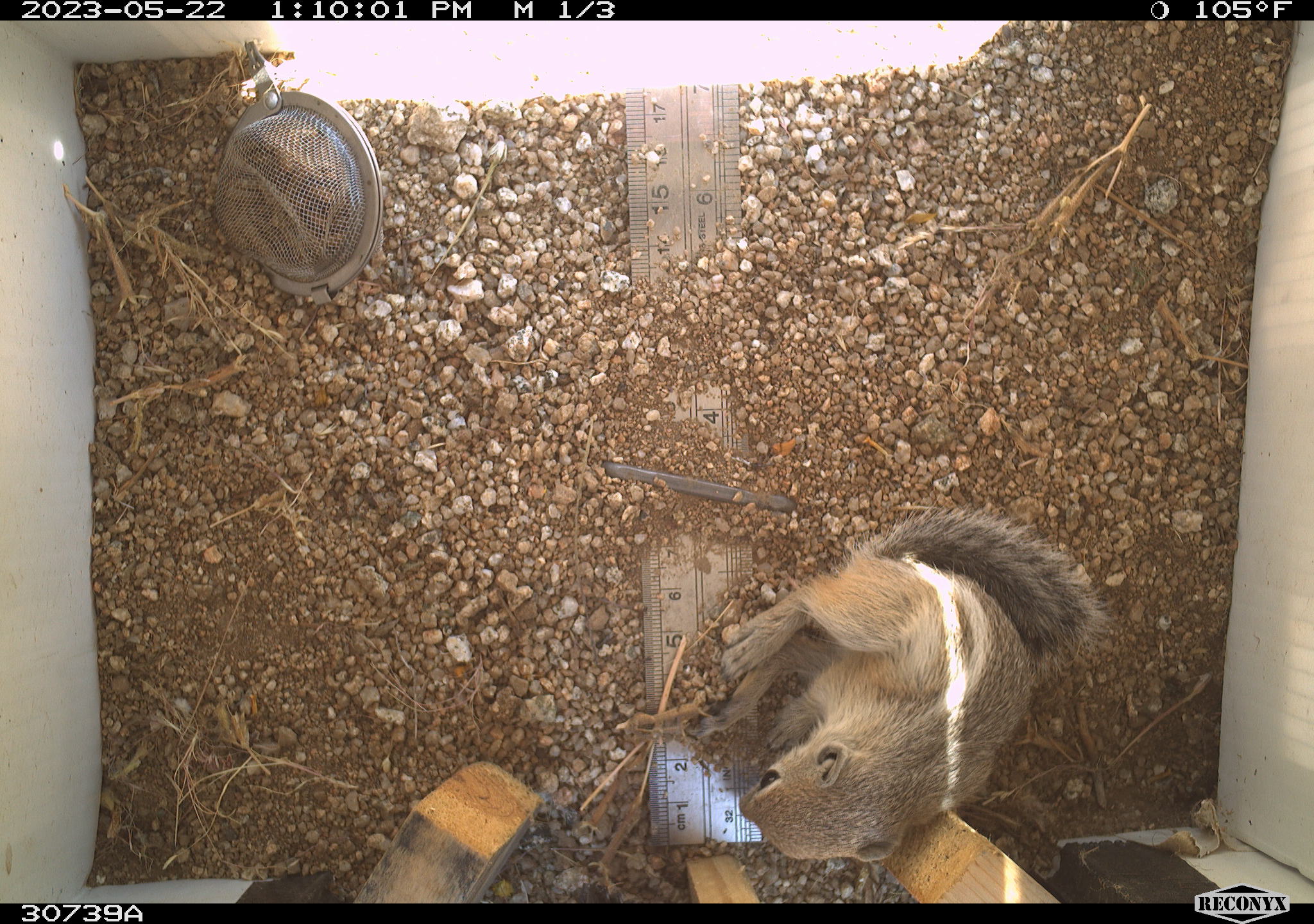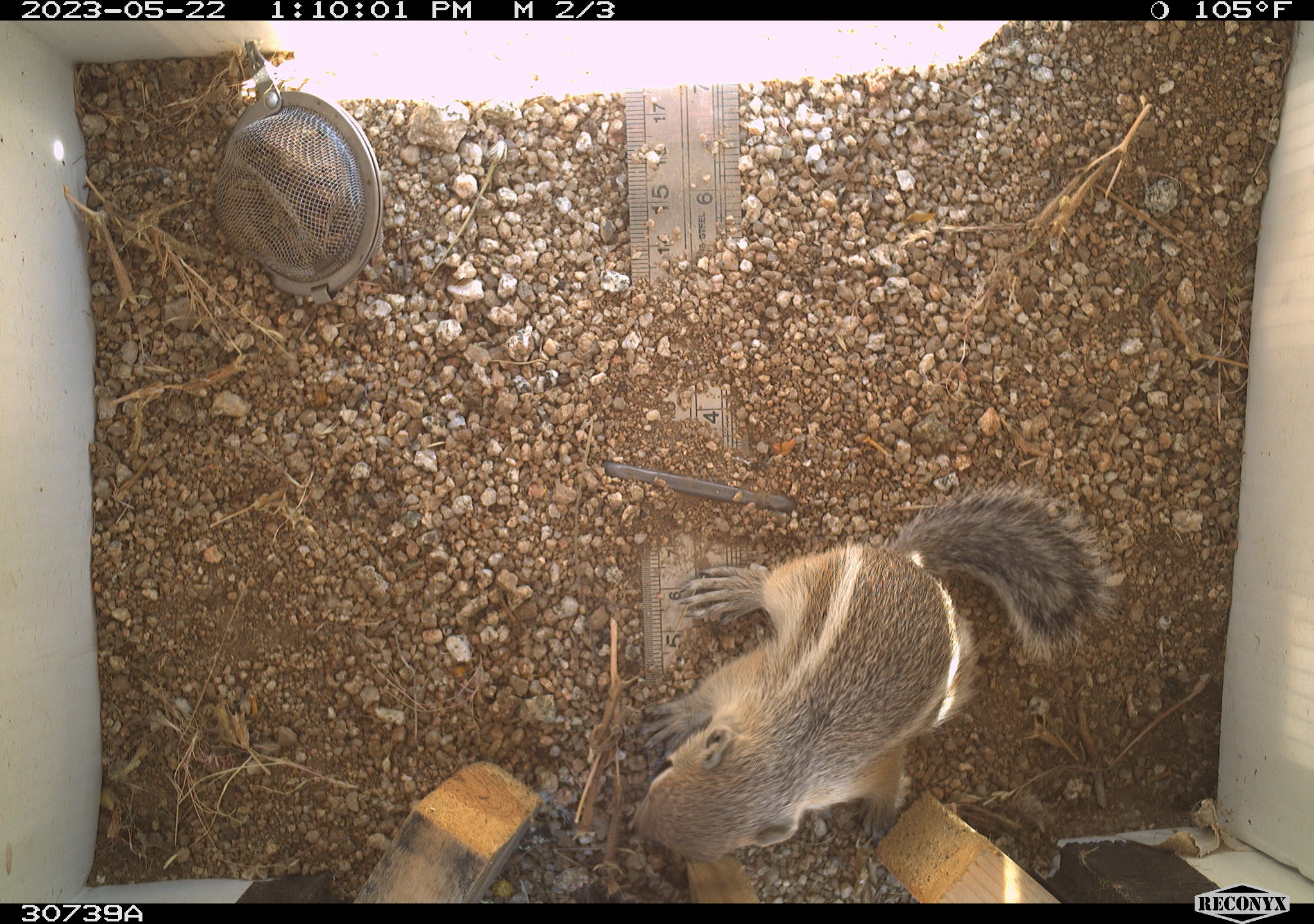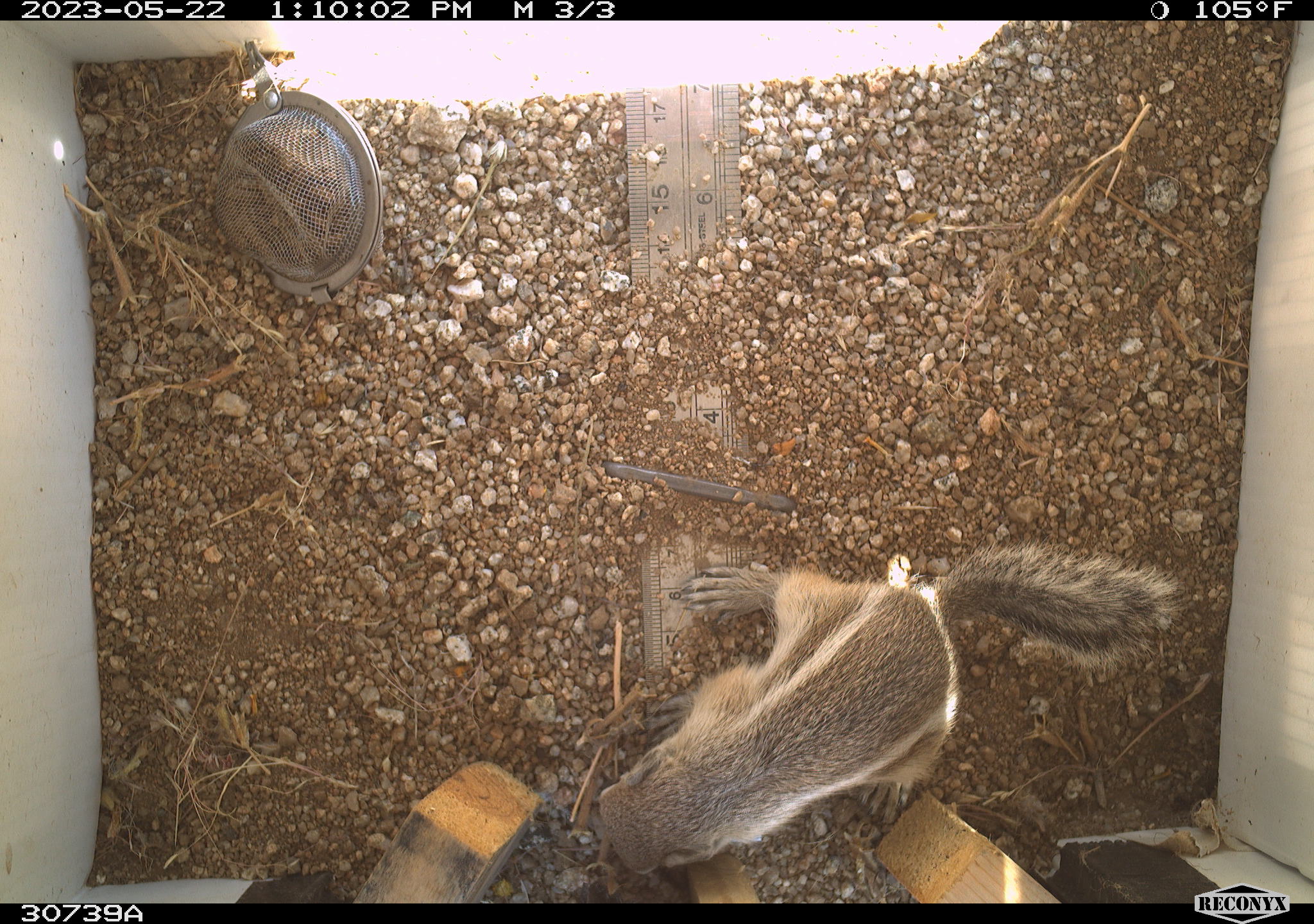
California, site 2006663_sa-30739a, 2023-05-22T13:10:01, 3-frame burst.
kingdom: Animalia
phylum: Chordata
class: Mammalia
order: Rodentia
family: Sciuridae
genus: Ammospermophilus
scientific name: Ammospermophilus leucurus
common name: white-tailed antelope squirrel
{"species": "white-tailed antelope squirrel (Ammospermophilus leucurus)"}